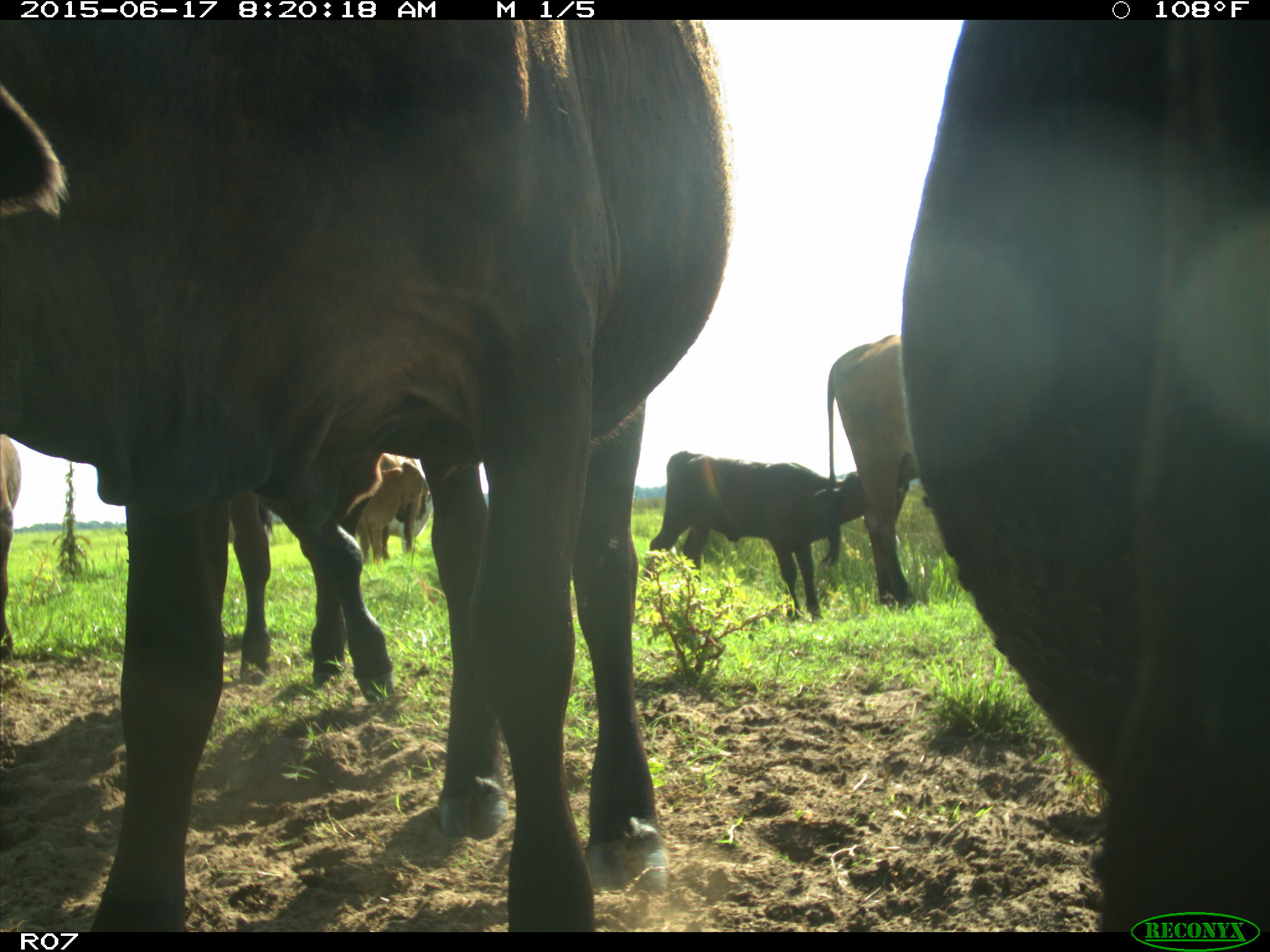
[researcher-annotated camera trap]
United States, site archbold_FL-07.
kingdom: Animalia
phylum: Chordata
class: Mammalia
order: Artiodactyla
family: Bovidae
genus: Bos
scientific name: Bos taurus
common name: domestic cow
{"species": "Bos taurus (domestic cow)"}